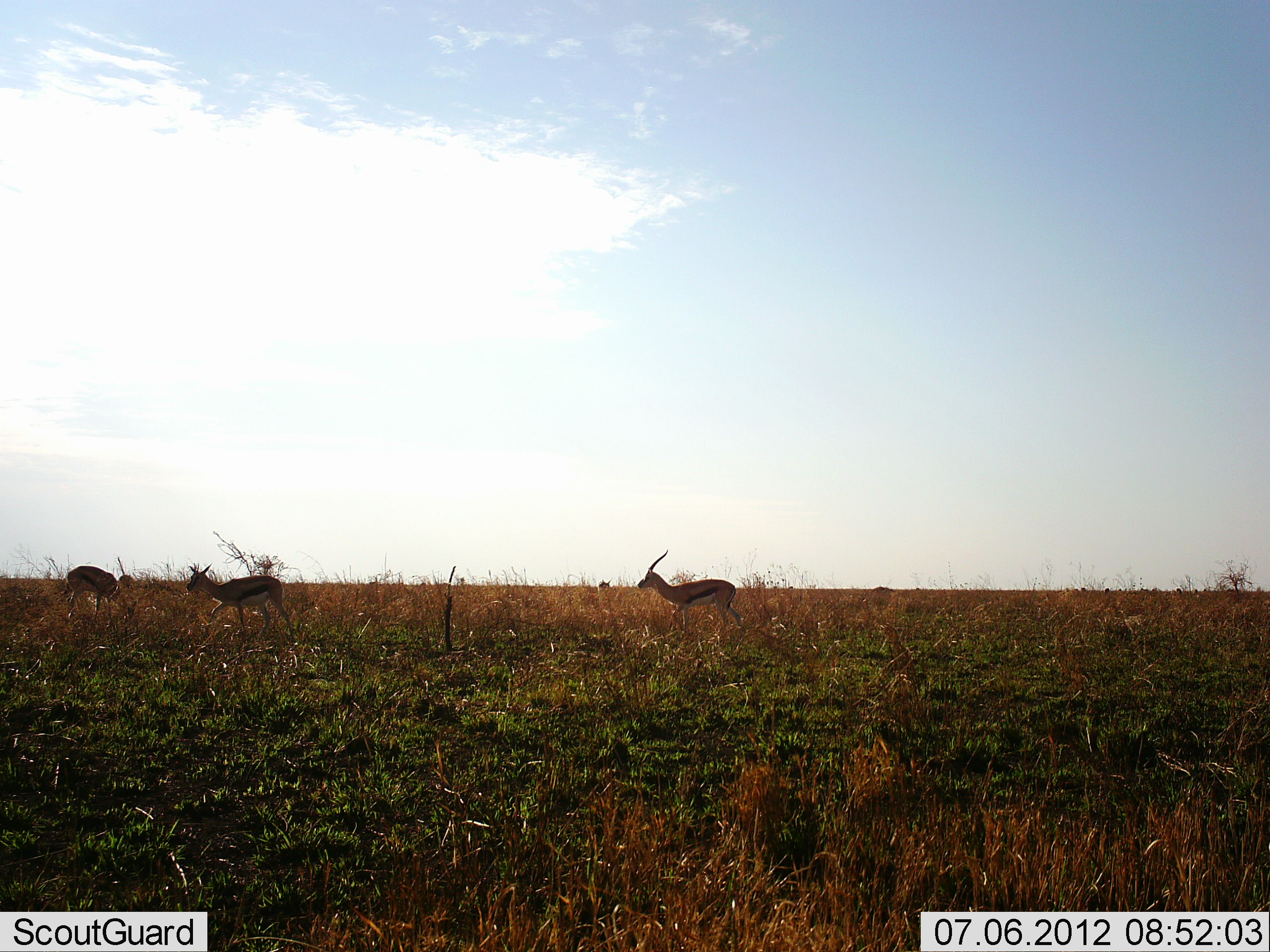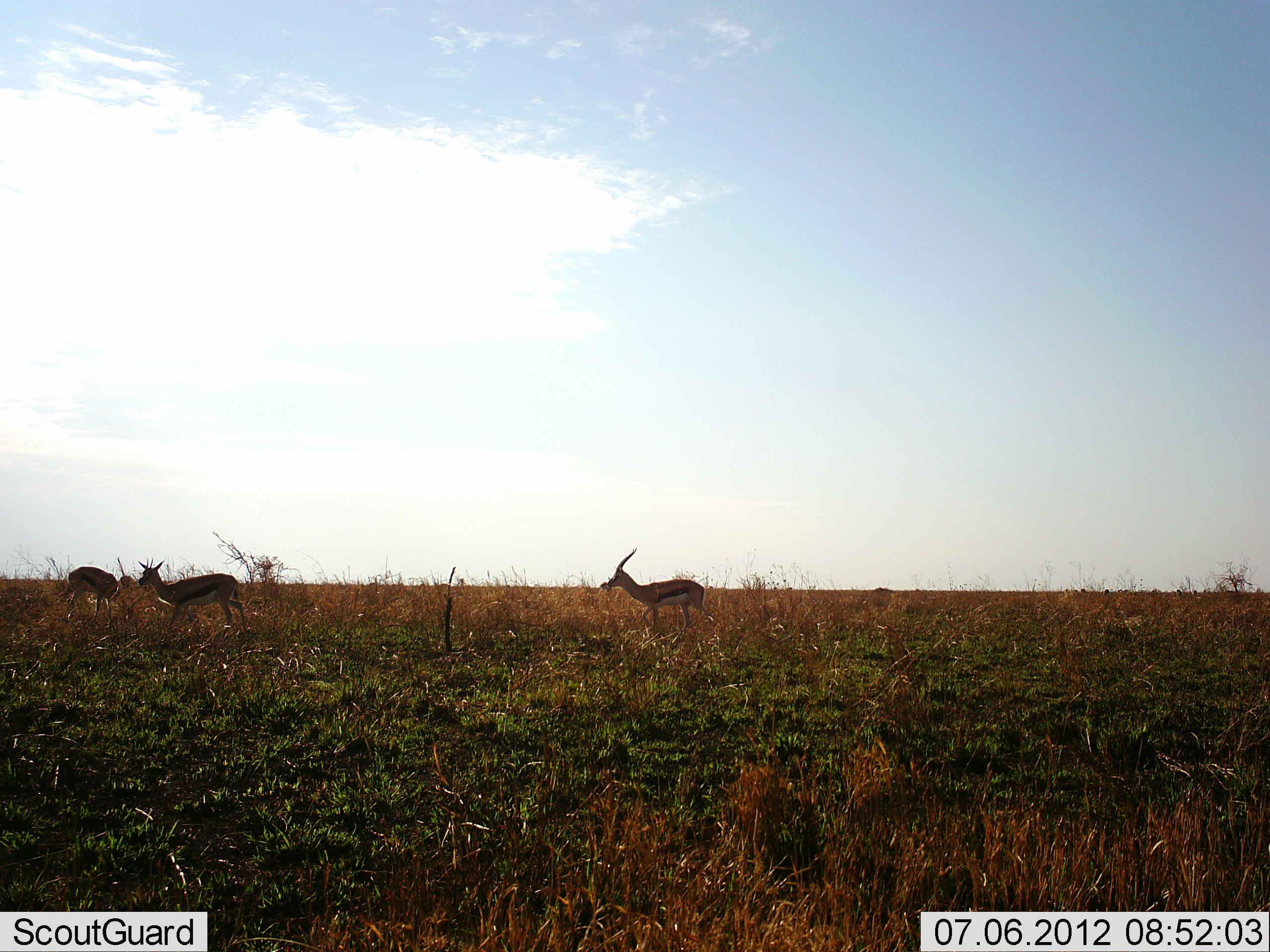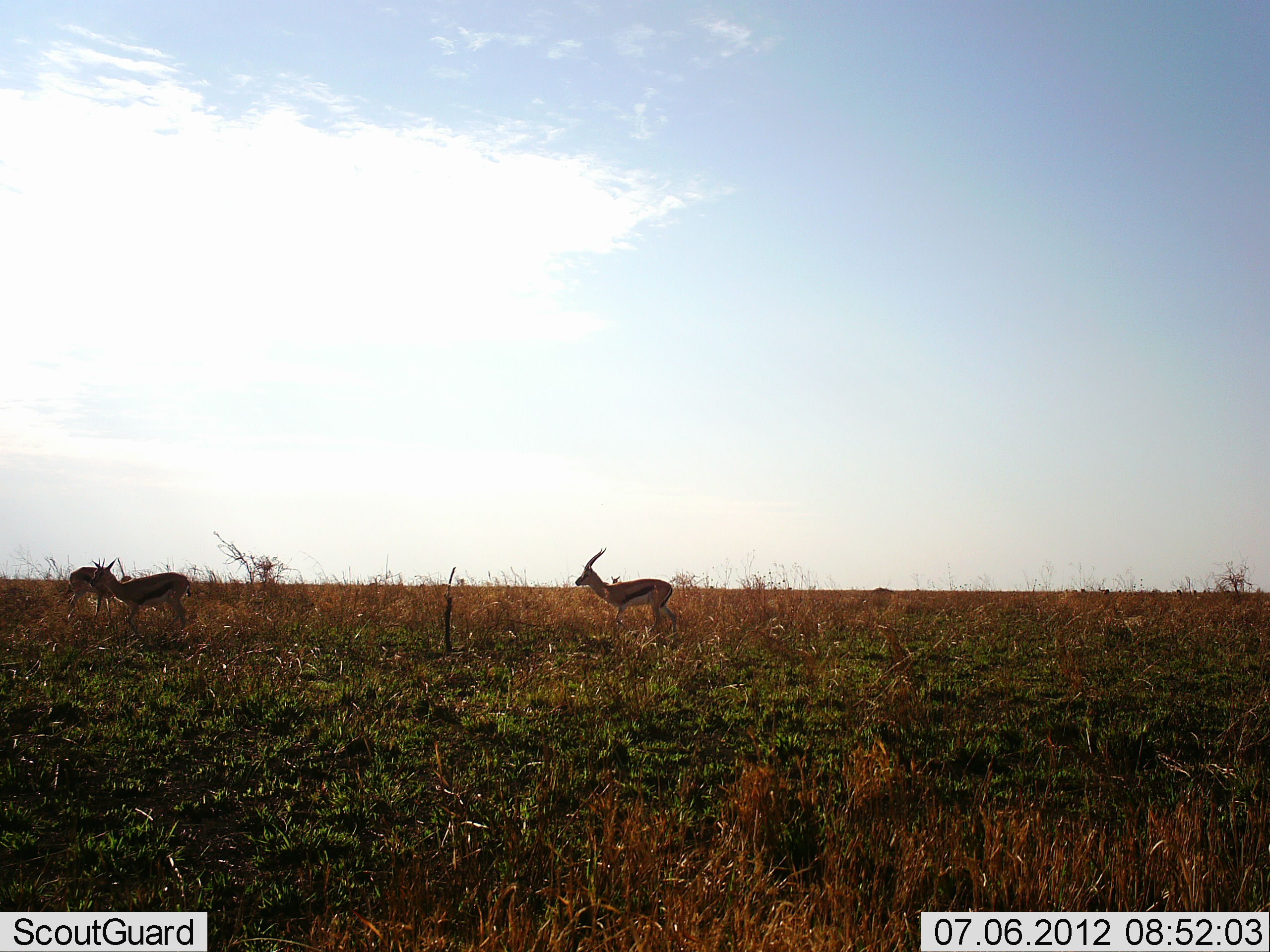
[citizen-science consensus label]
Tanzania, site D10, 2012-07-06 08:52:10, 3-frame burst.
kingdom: Animalia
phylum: Chordata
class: Mammalia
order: Artiodactyla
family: Bovidae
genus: Eudorcas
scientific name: Eudorcas thomsonii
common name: thomson's gazelle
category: gazellethomsons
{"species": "gazellethomsons (thomson's gazelle) (Eudorcas thomsonii)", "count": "3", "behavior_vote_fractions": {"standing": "40%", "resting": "0%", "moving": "80%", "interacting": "0%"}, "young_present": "0%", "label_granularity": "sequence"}